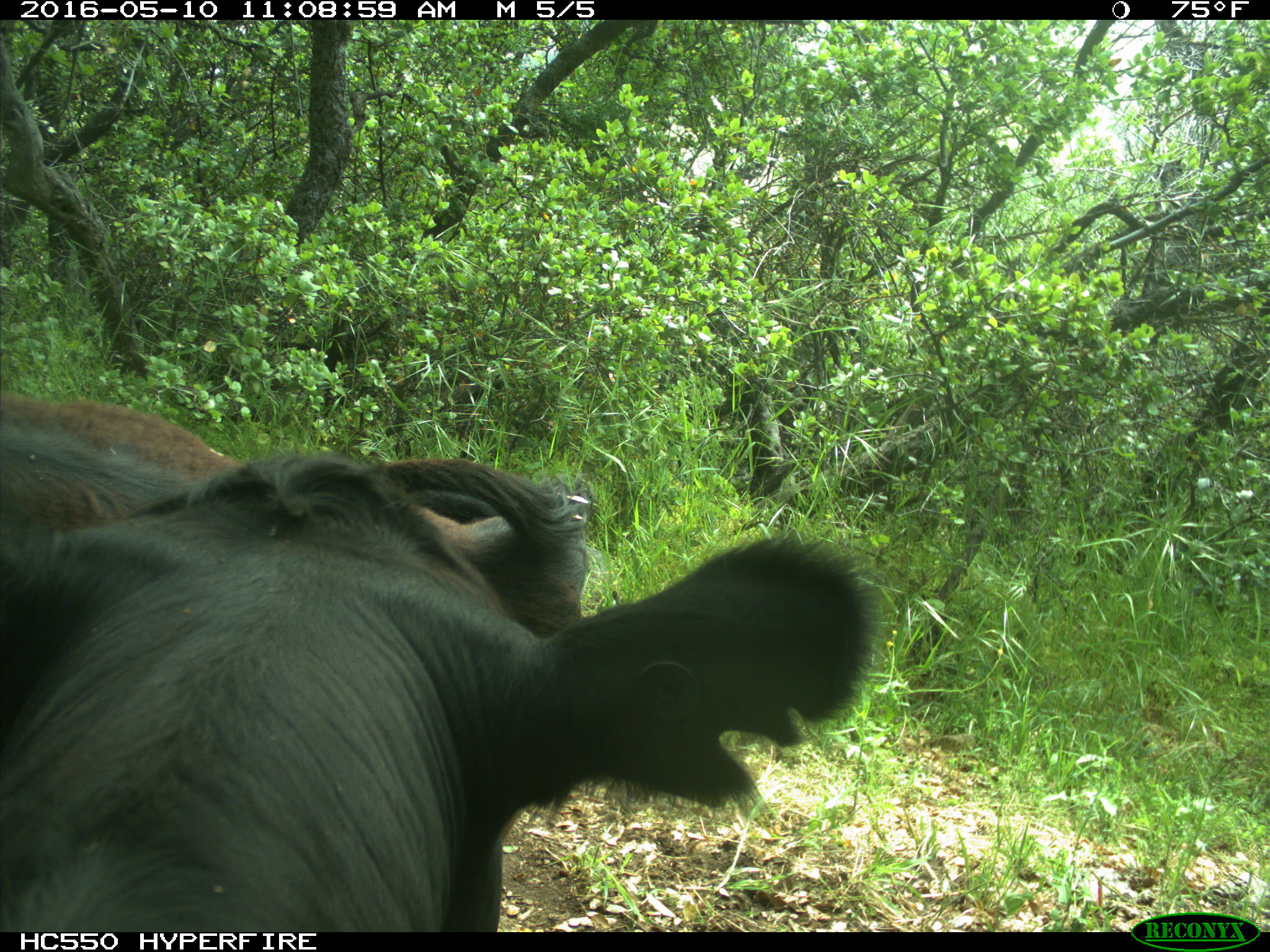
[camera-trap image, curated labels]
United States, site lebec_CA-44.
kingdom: Animalia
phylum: Chordata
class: Mammalia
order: Artiodactyla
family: Bovidae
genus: Bos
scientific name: Bos taurus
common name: domestic cow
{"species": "Bos taurus (domestic cow)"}